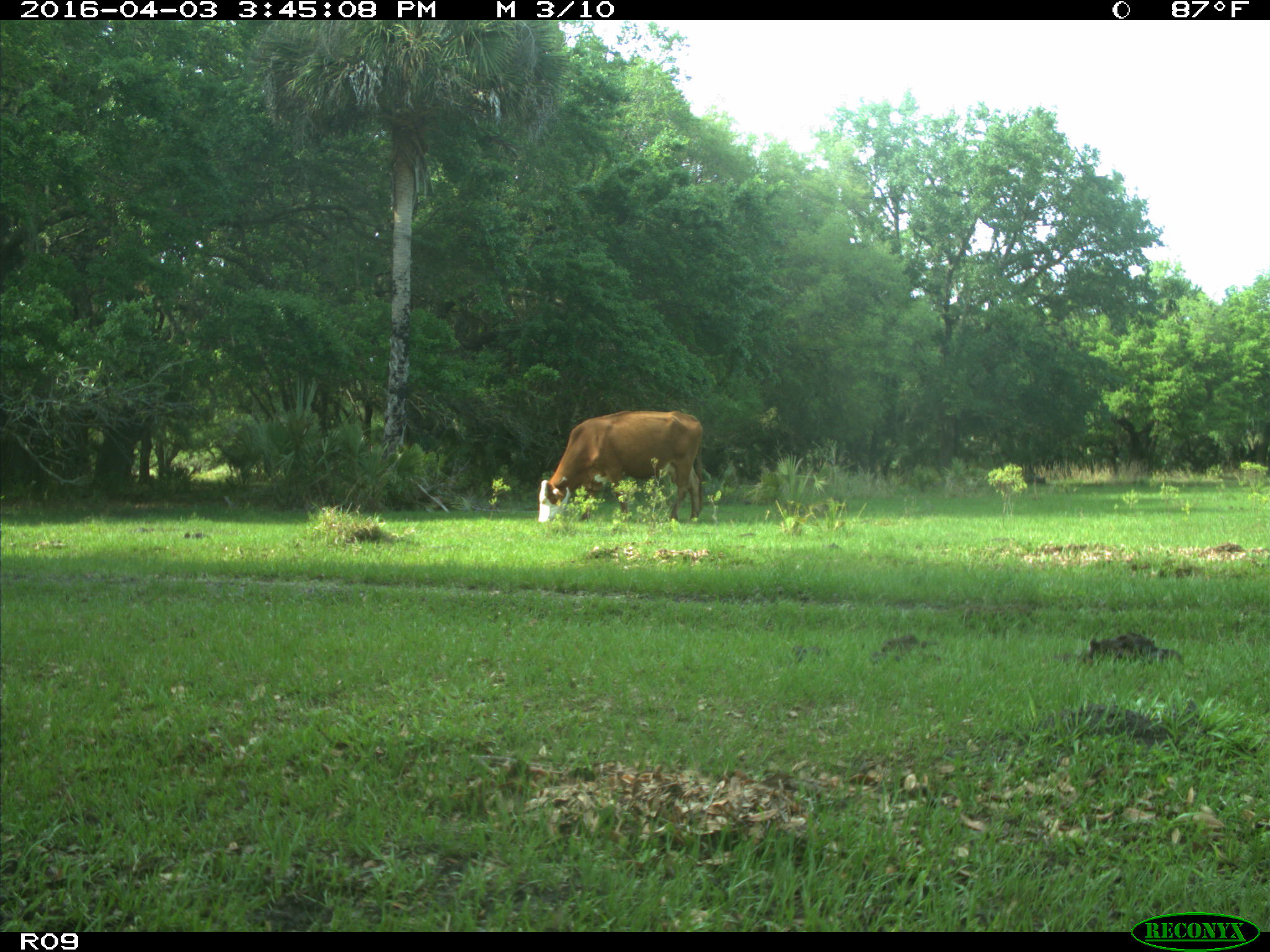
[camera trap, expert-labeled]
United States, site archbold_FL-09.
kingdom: Animalia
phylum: Chordata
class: Mammalia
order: Artiodactyla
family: Bovidae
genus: Bos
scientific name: Bos taurus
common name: domestic cow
Bos taurus (domestic cow).